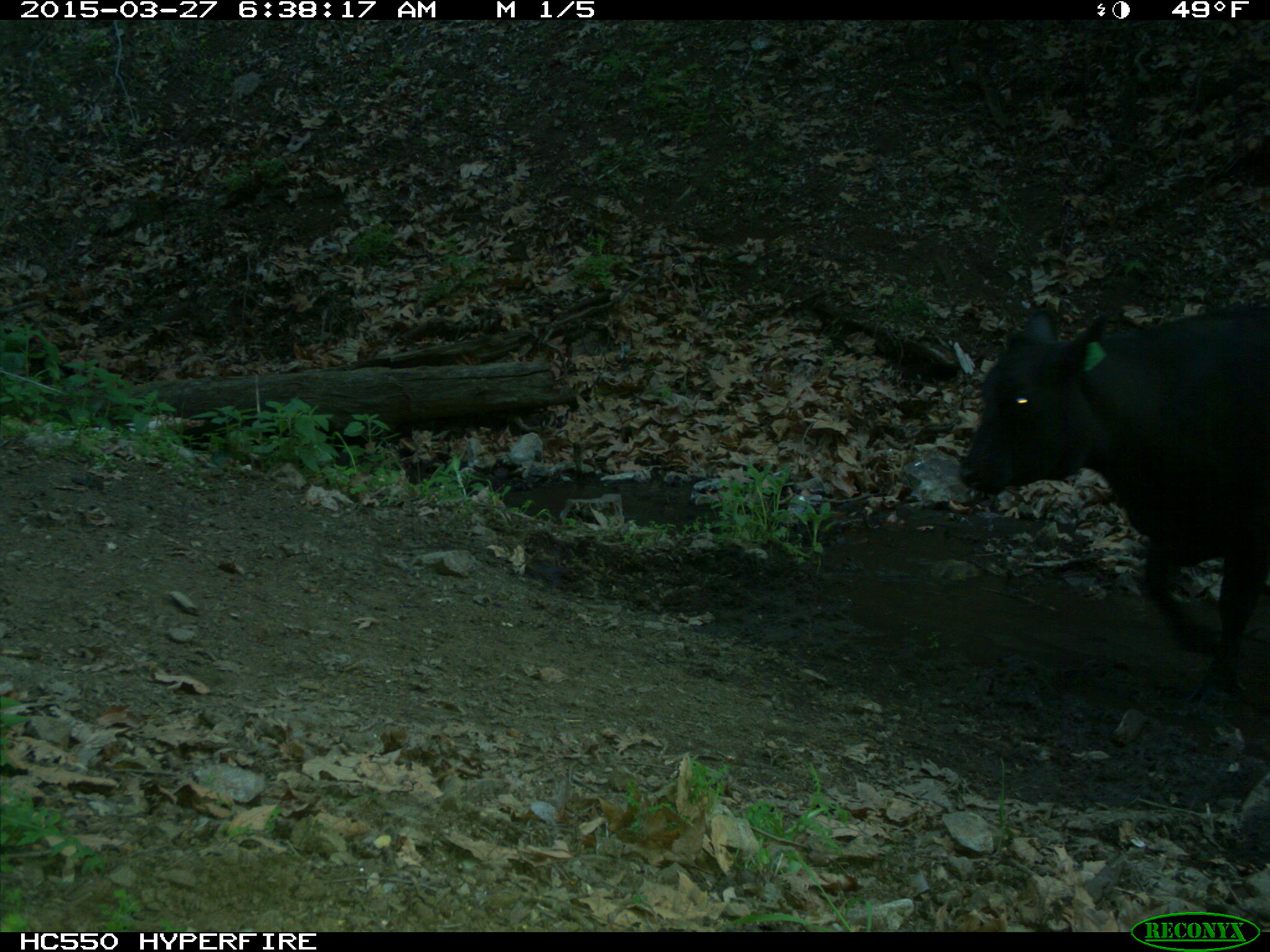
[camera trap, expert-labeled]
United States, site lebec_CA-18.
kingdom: Animalia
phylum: Chordata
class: Mammalia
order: Artiodactyla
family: Bovidae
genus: Bos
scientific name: Bos taurus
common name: domestic cow